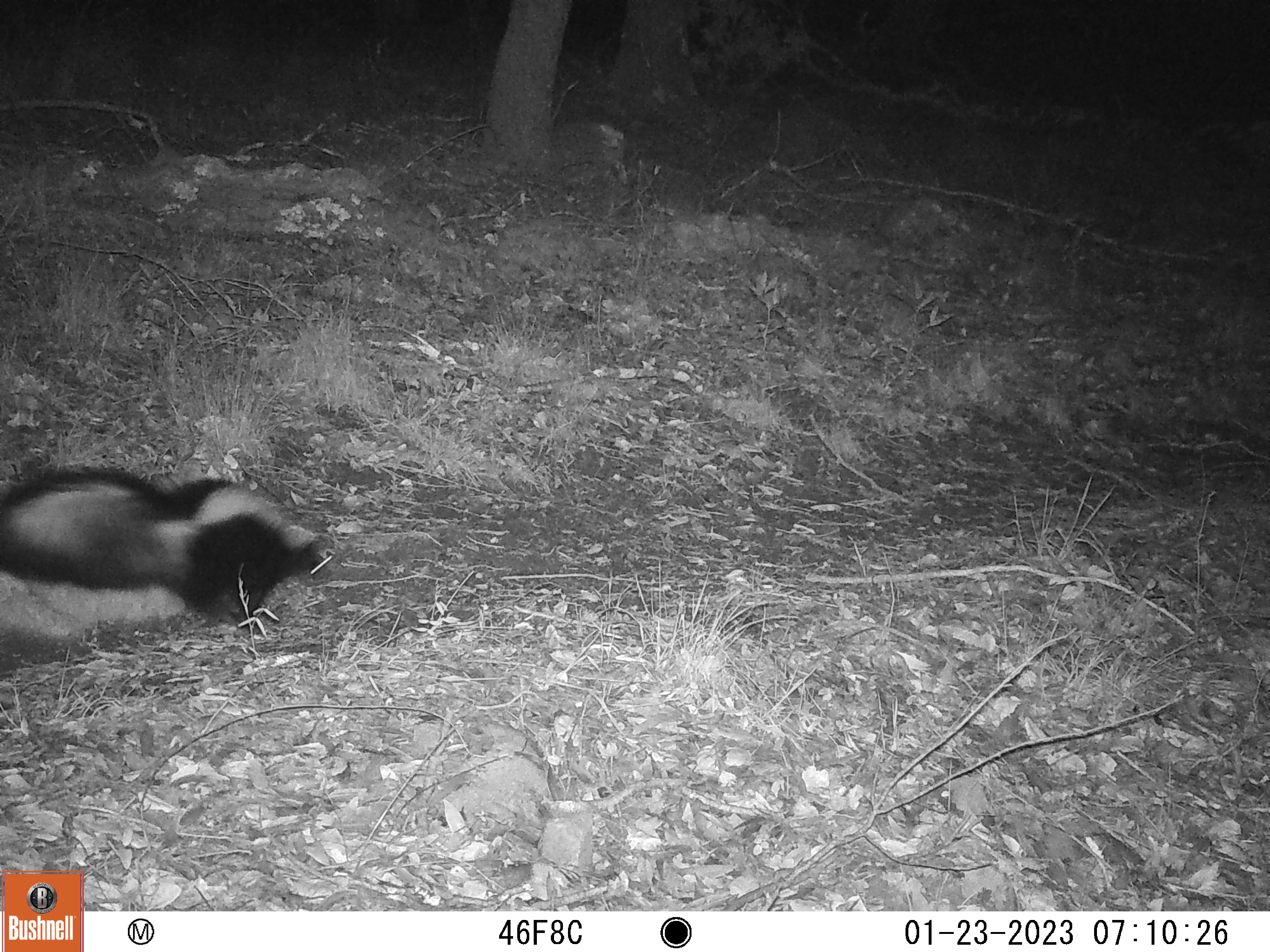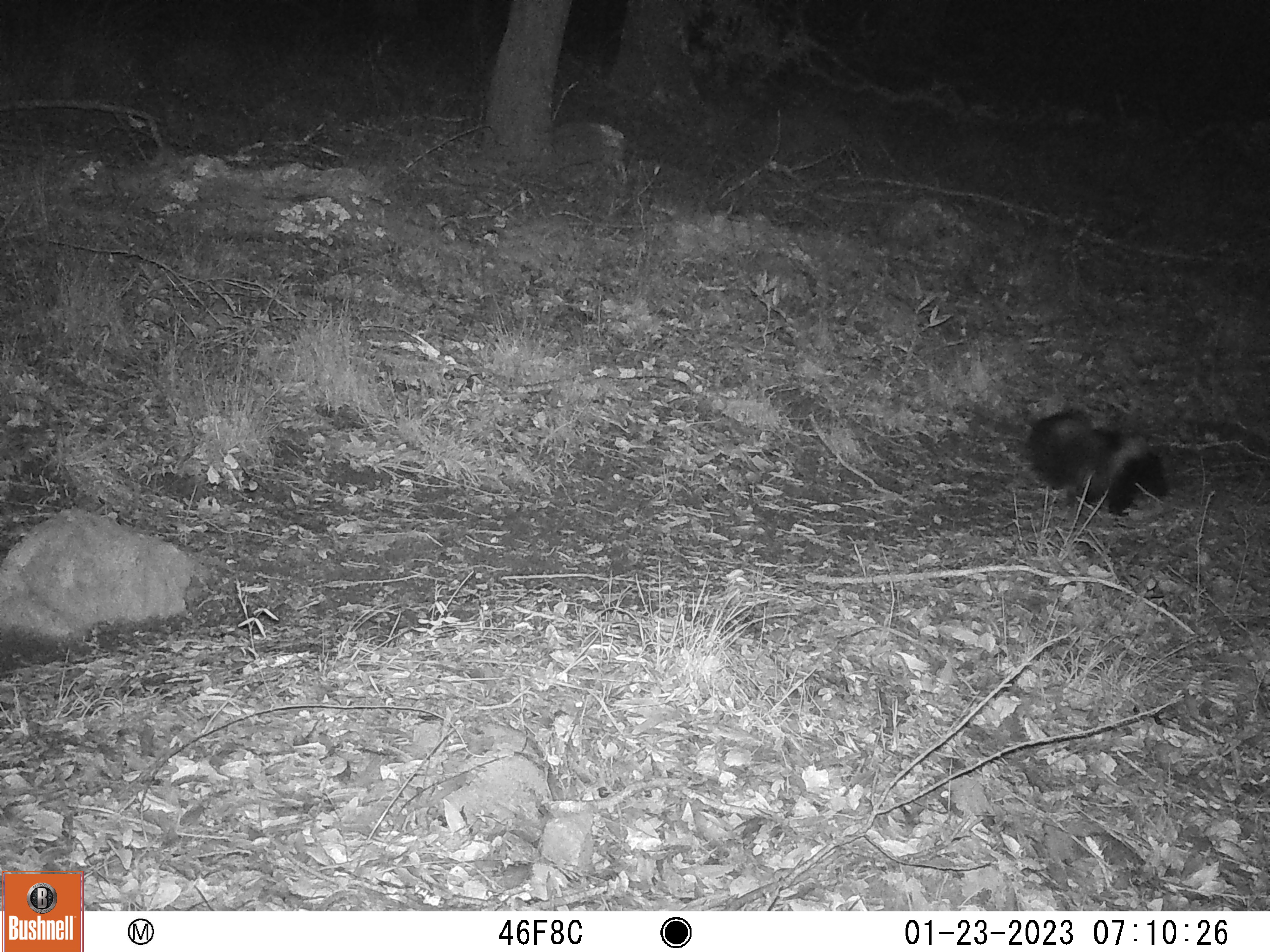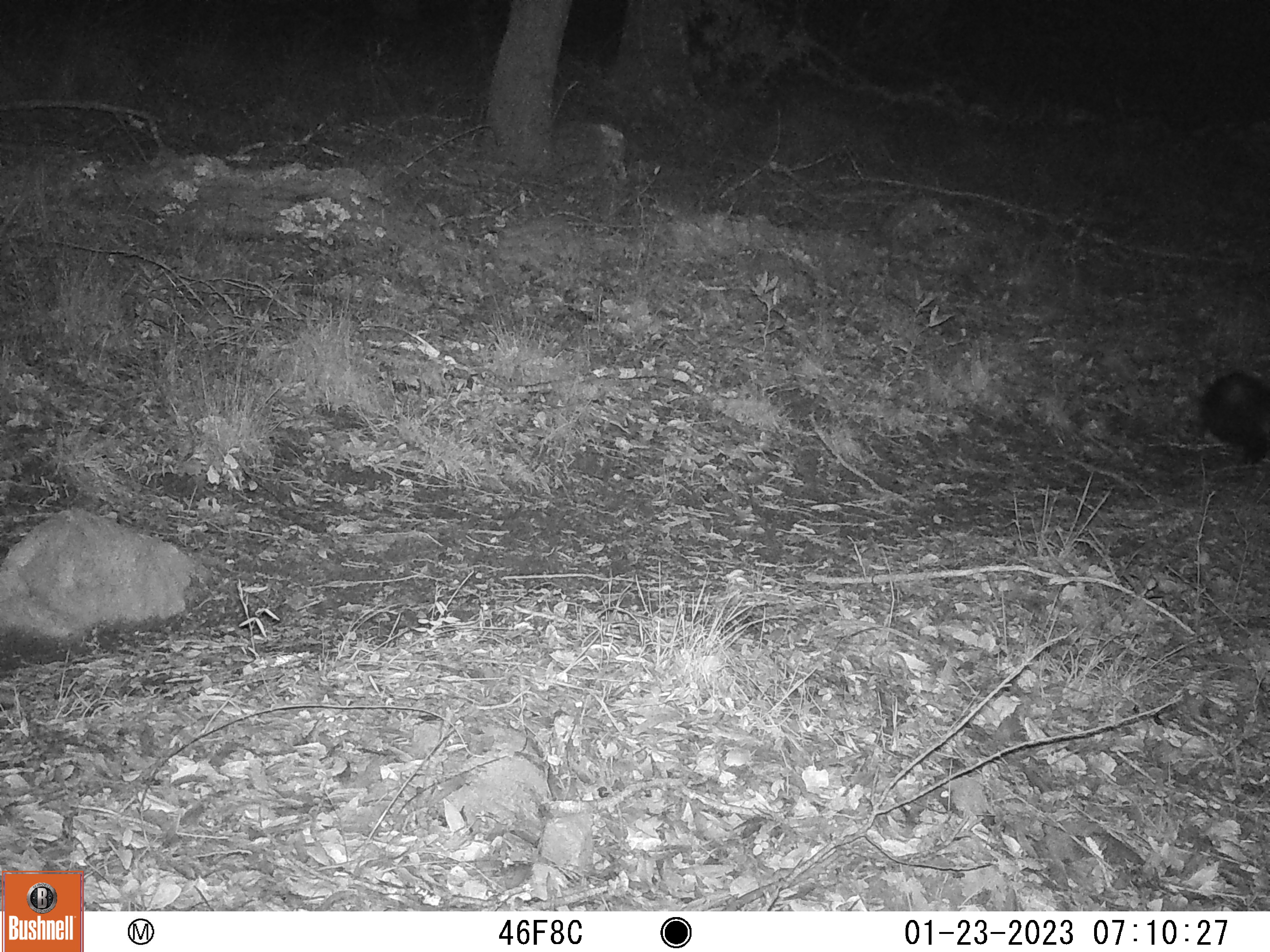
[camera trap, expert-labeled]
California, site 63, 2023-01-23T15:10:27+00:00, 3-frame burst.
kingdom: Animalia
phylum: Chordata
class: Mammalia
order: Carnivora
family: Mephitidae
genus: Mephitis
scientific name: Mephitis mephitis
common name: striped skunk